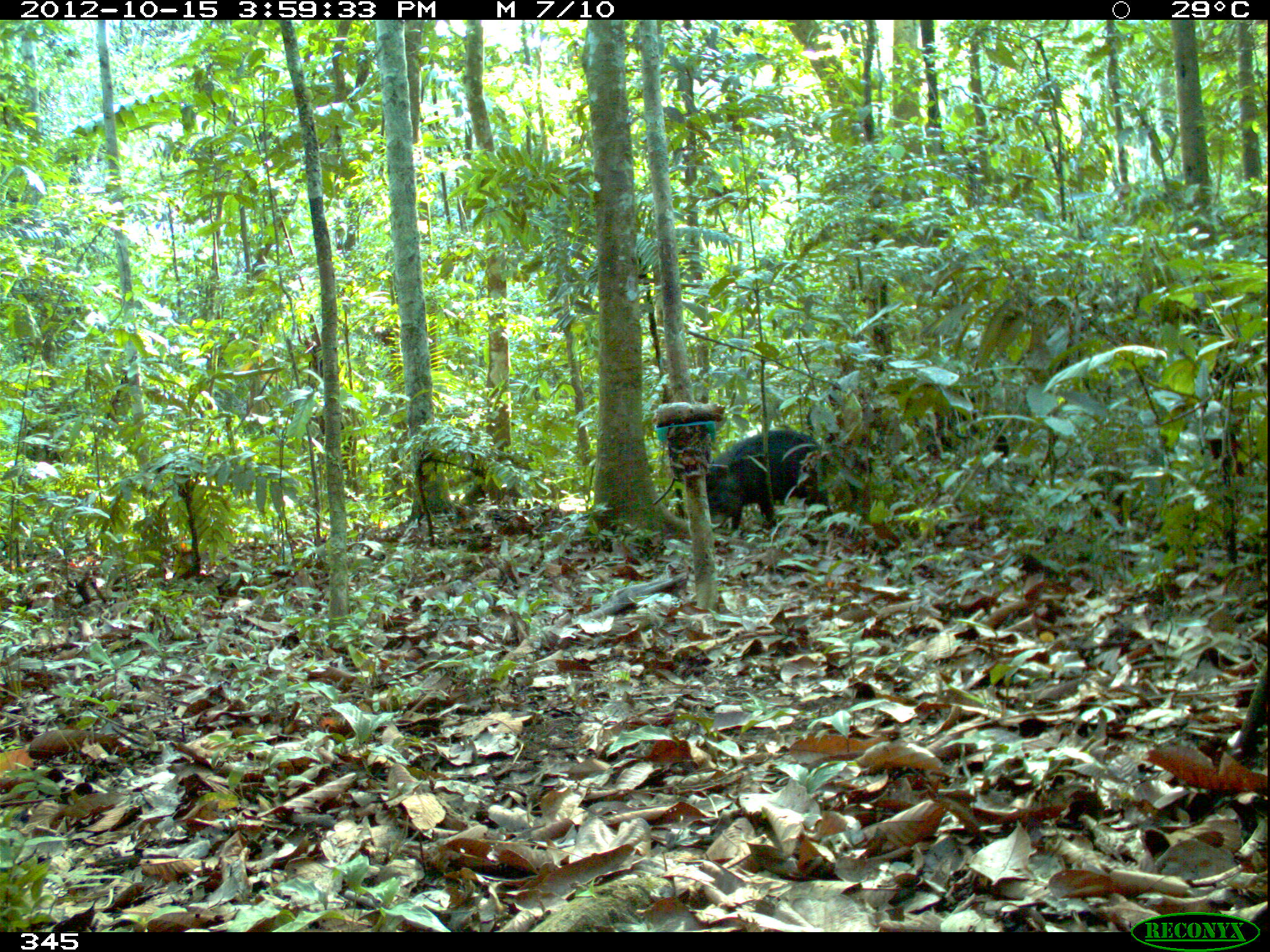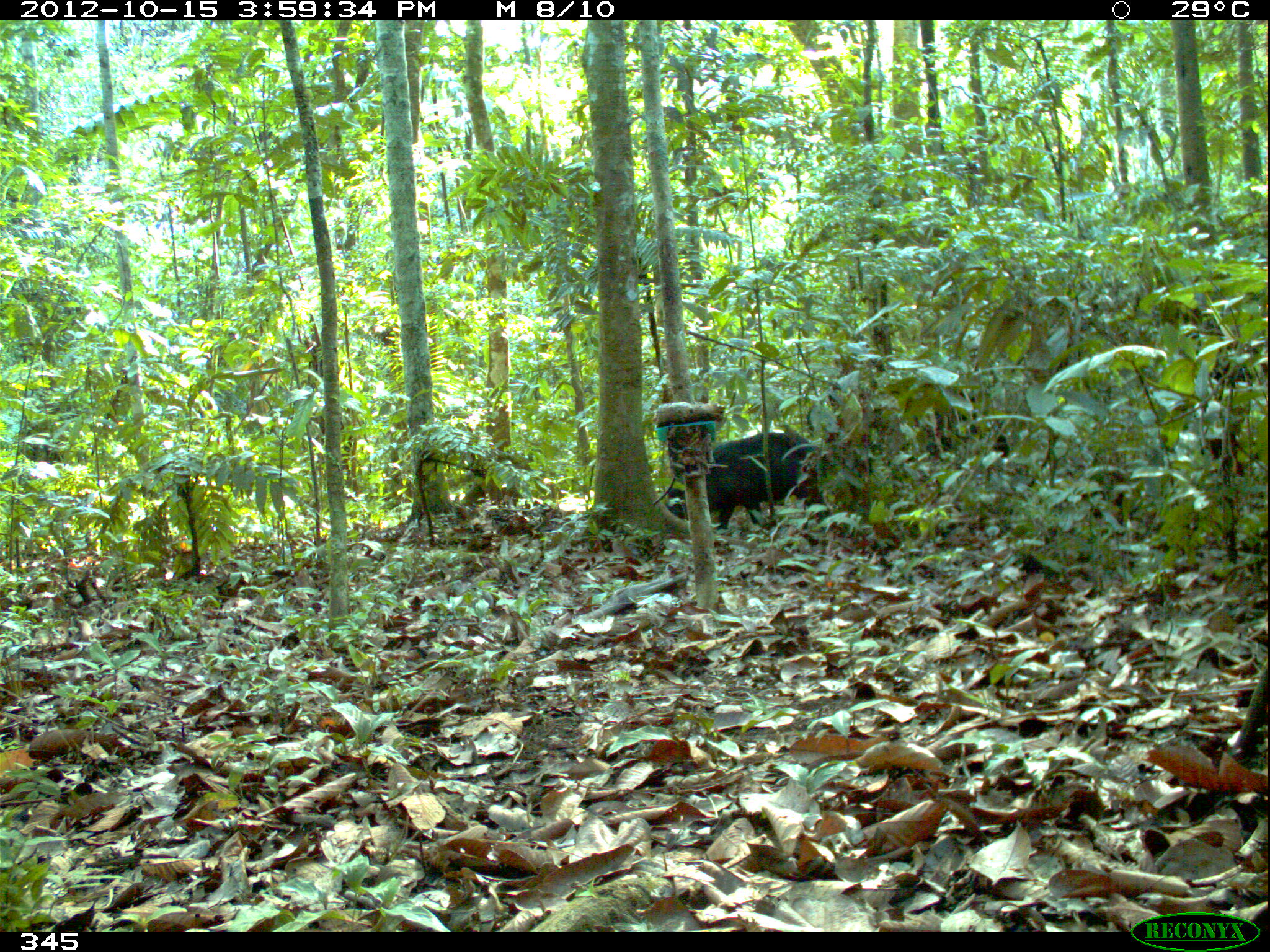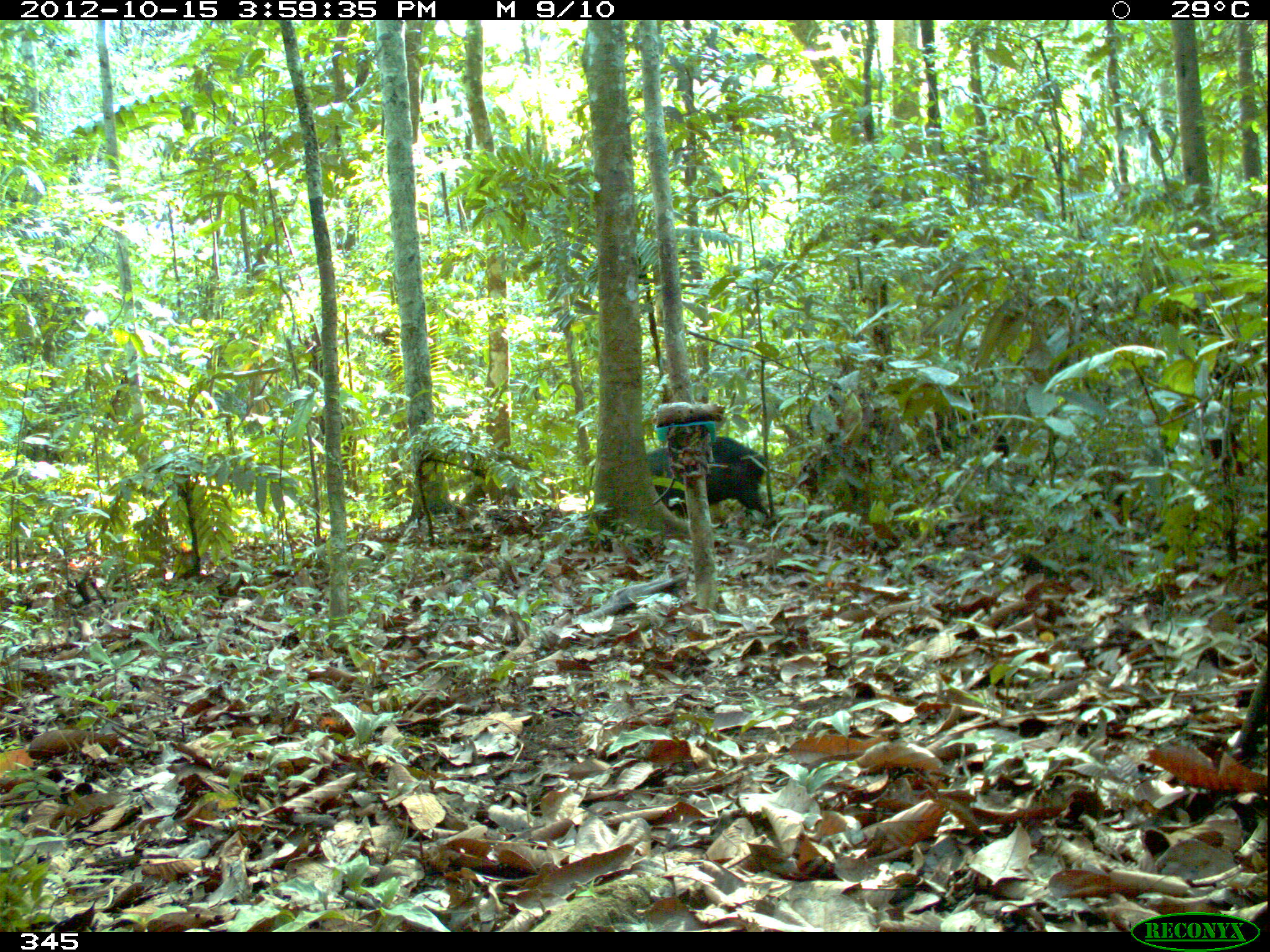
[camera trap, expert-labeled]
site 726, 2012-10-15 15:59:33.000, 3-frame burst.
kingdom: Animalia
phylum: Chordata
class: Mammalia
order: Artiodactyla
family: Tayassuidae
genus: Tayassu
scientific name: Tayassu pecari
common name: white-lipped peccary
Tayassu pecari (white-lipped peccary).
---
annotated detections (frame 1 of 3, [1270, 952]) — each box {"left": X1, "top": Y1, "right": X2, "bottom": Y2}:
tayassu pecari: {"left": 704, "top": 428, "right": 832, "bottom": 536}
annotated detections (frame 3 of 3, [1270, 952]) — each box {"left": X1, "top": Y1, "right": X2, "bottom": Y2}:
tayassu pecari: {"left": 646, "top": 434, "right": 772, "bottom": 532}